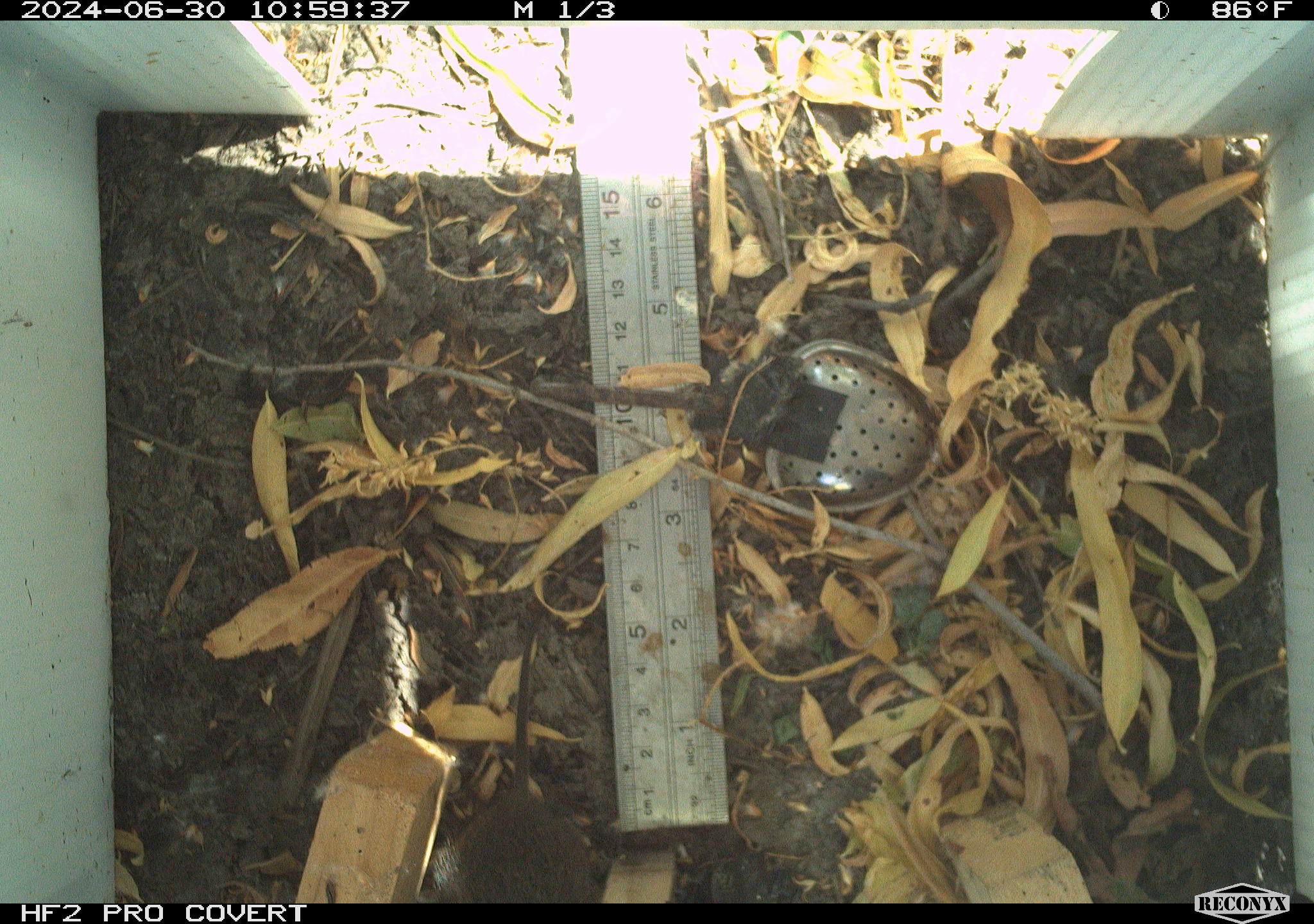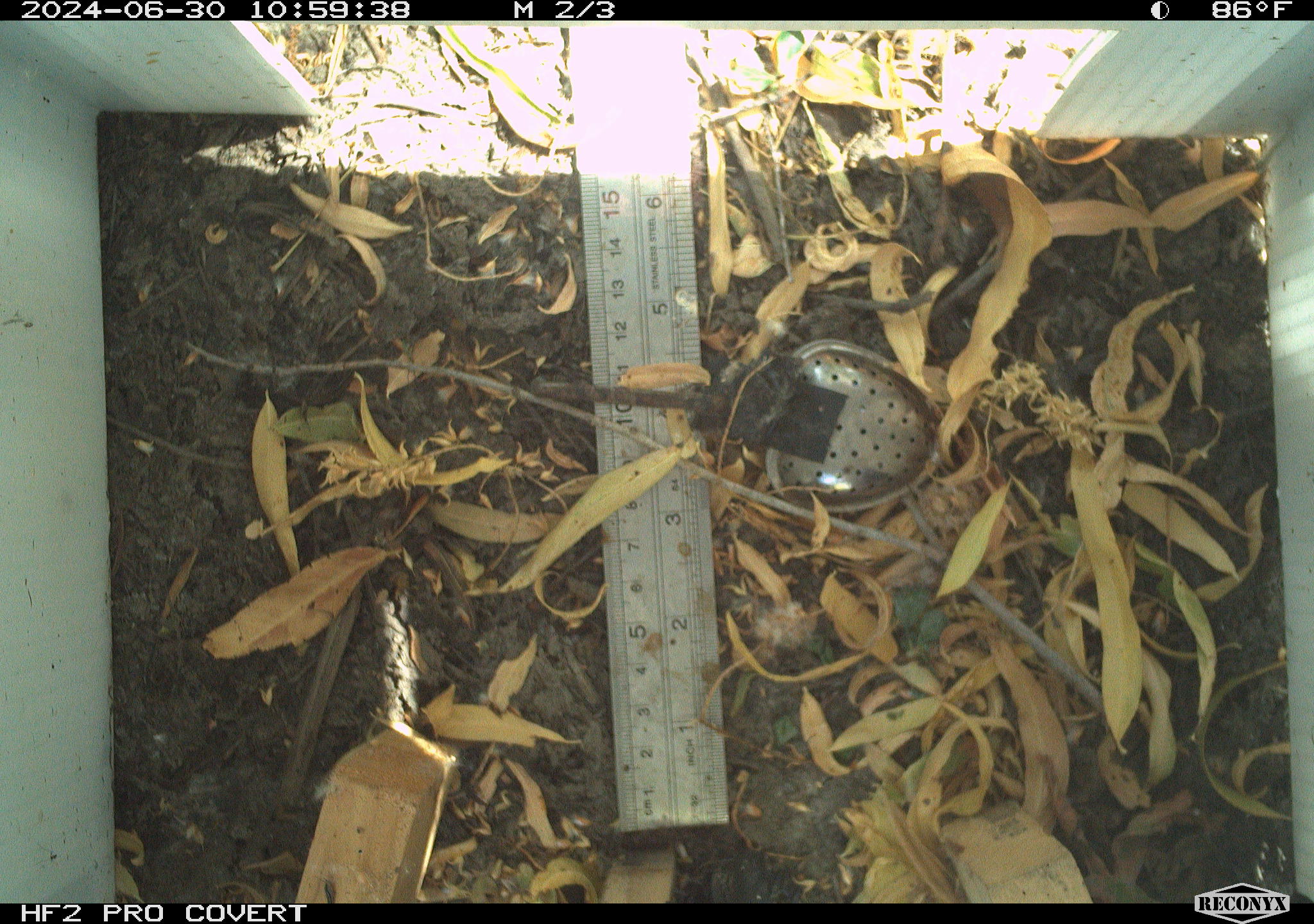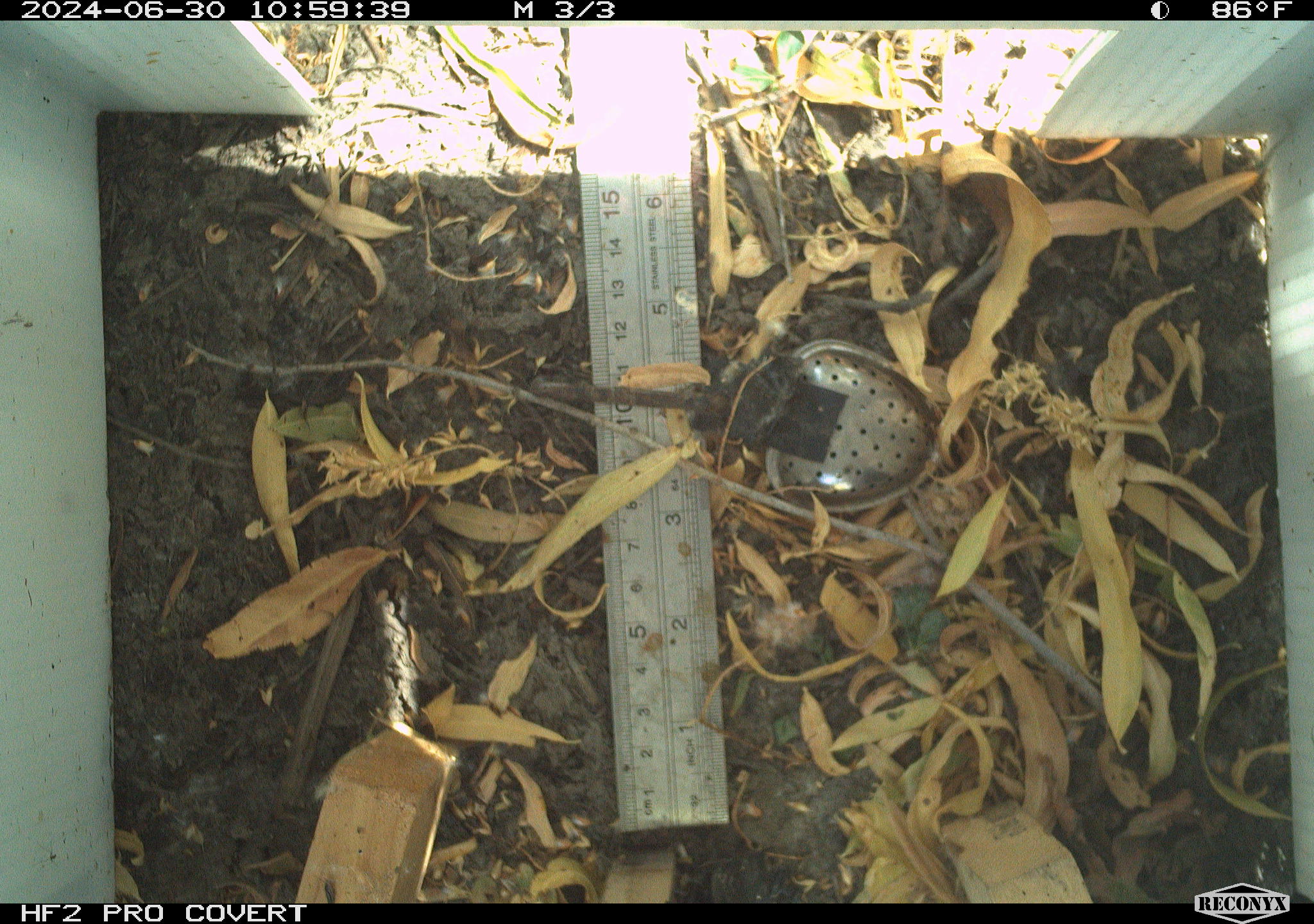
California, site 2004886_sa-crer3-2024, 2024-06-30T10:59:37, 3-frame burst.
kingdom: Animalia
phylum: Chordata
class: Mammalia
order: Rodentia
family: Cricetidae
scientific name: Arvicolinae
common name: voles, lemmings, and muskrats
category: arvicolinae subfamily